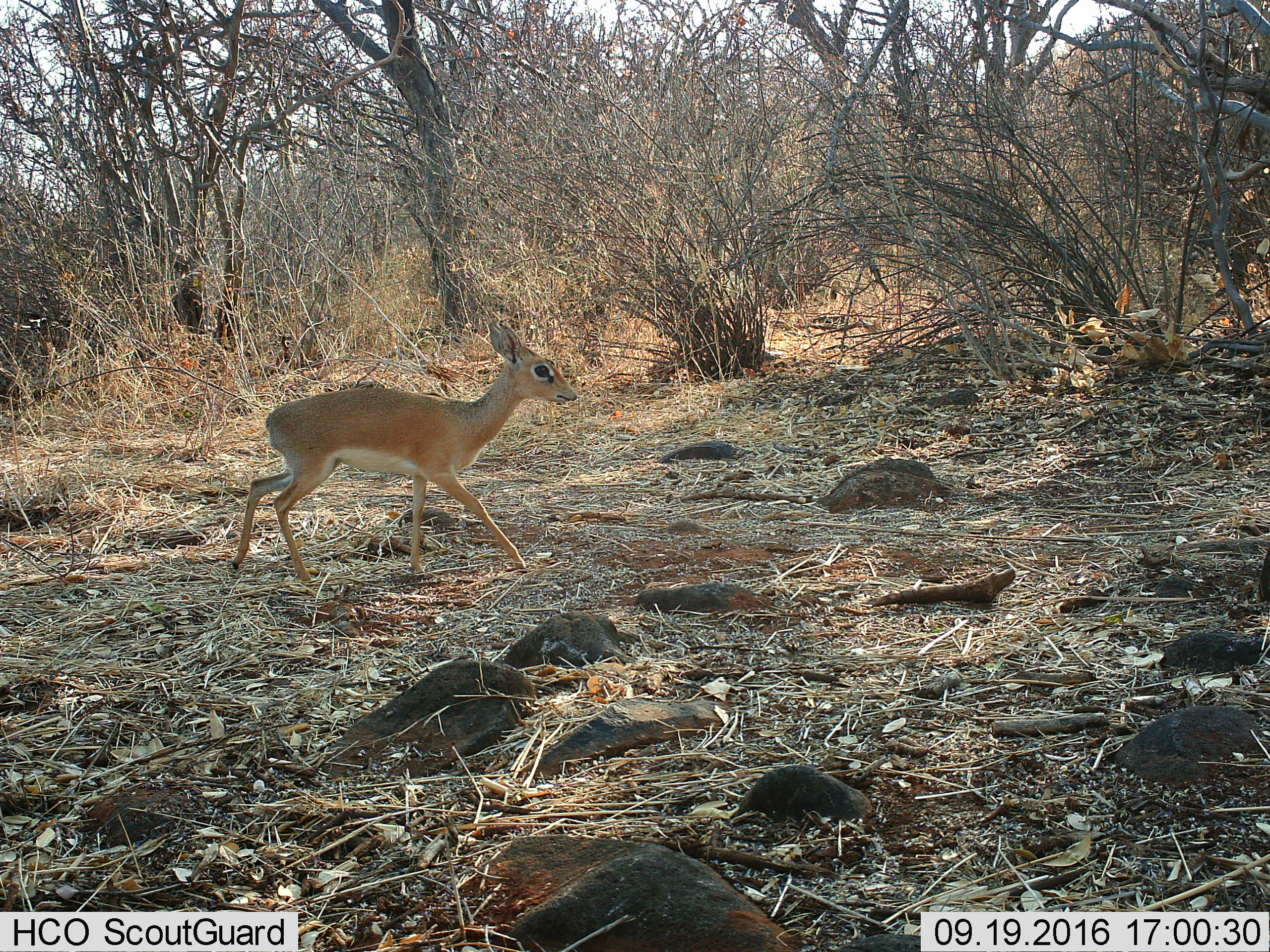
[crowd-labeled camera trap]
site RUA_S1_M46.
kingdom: Animalia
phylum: Chordata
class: Mammalia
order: Artiodactyla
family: Bovidae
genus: Madoqua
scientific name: Madoqua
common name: dik-dik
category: dikdik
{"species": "dikdik (dik-dik) (Madoqua)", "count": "1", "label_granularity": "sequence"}